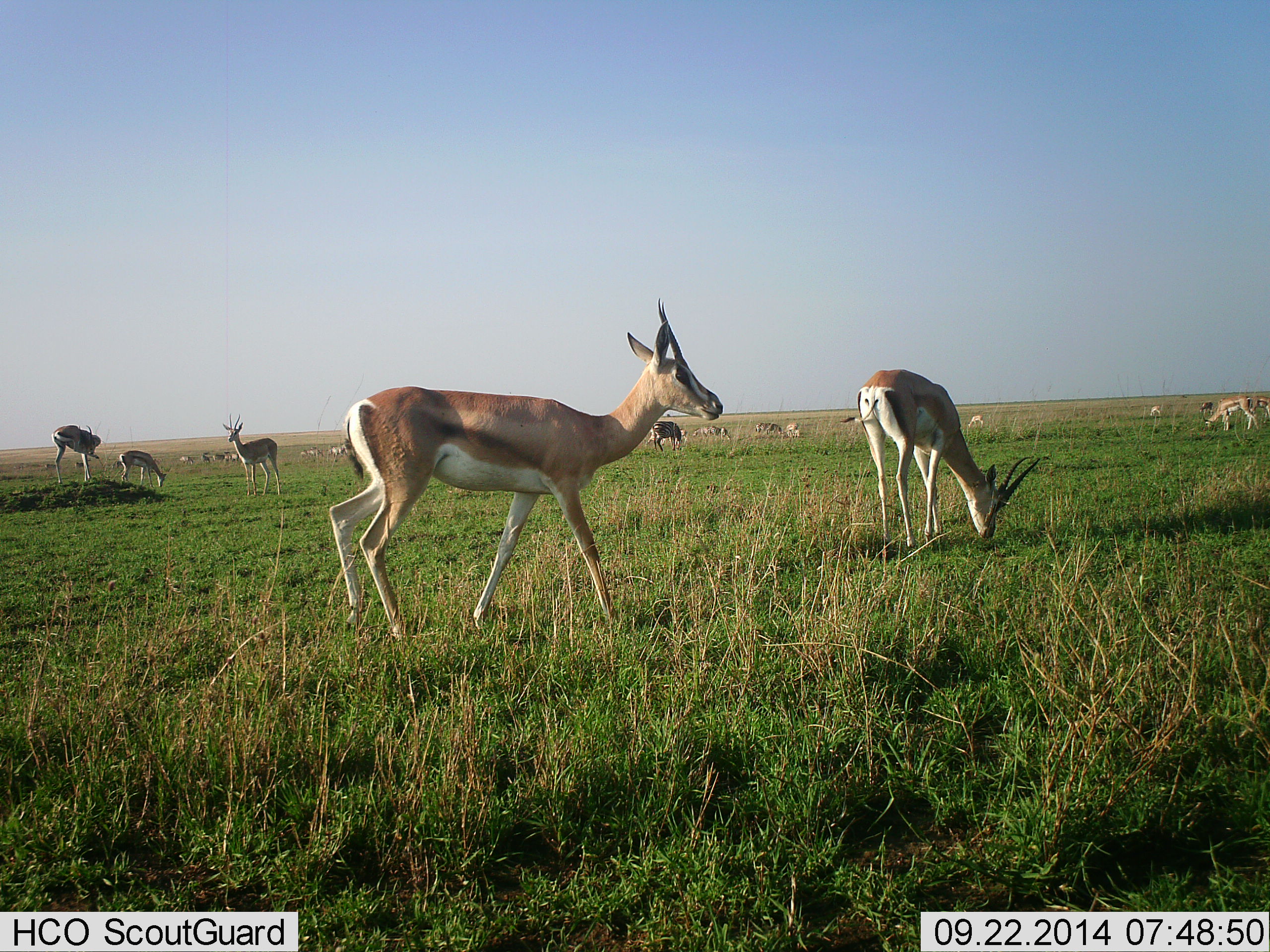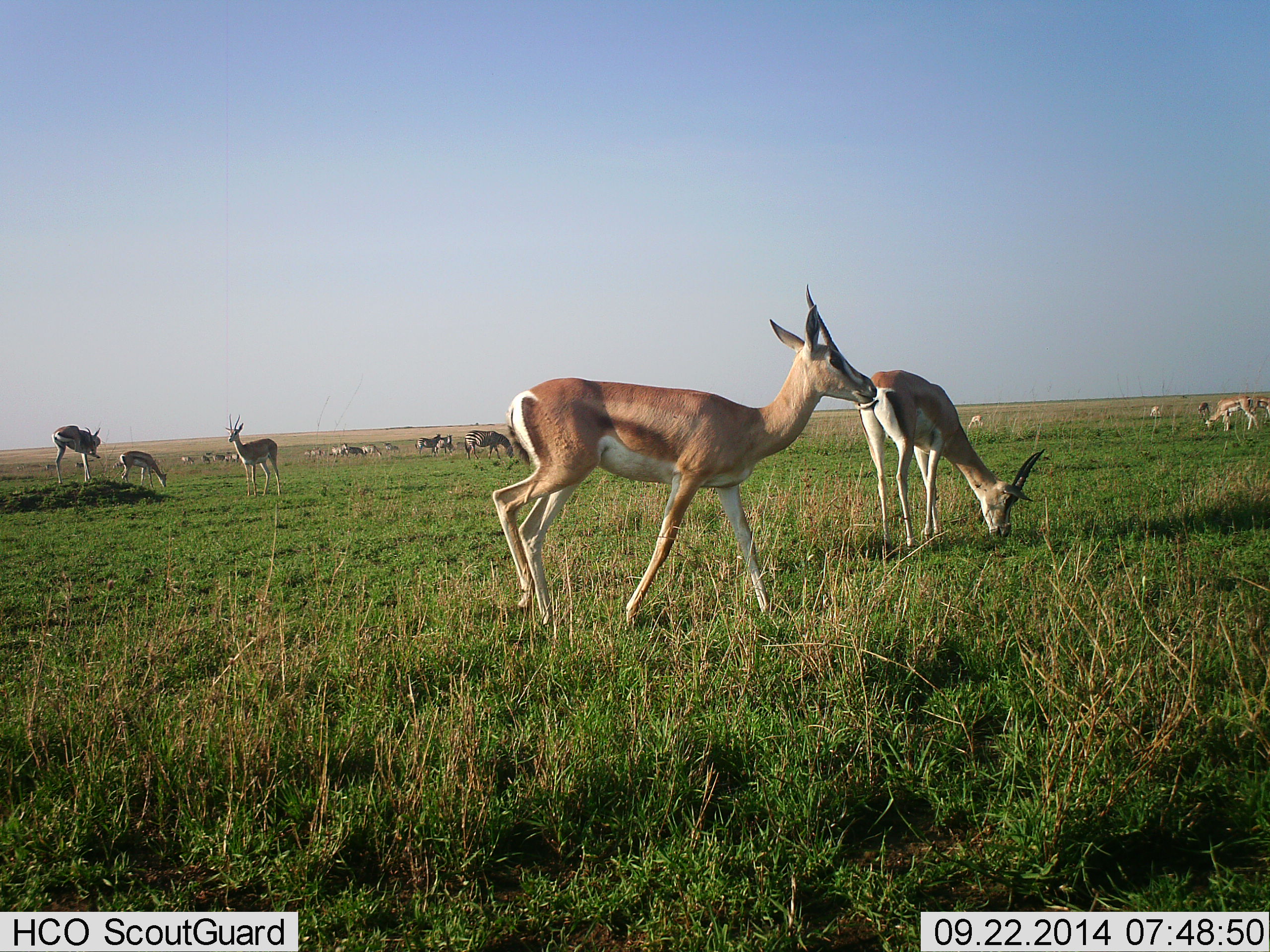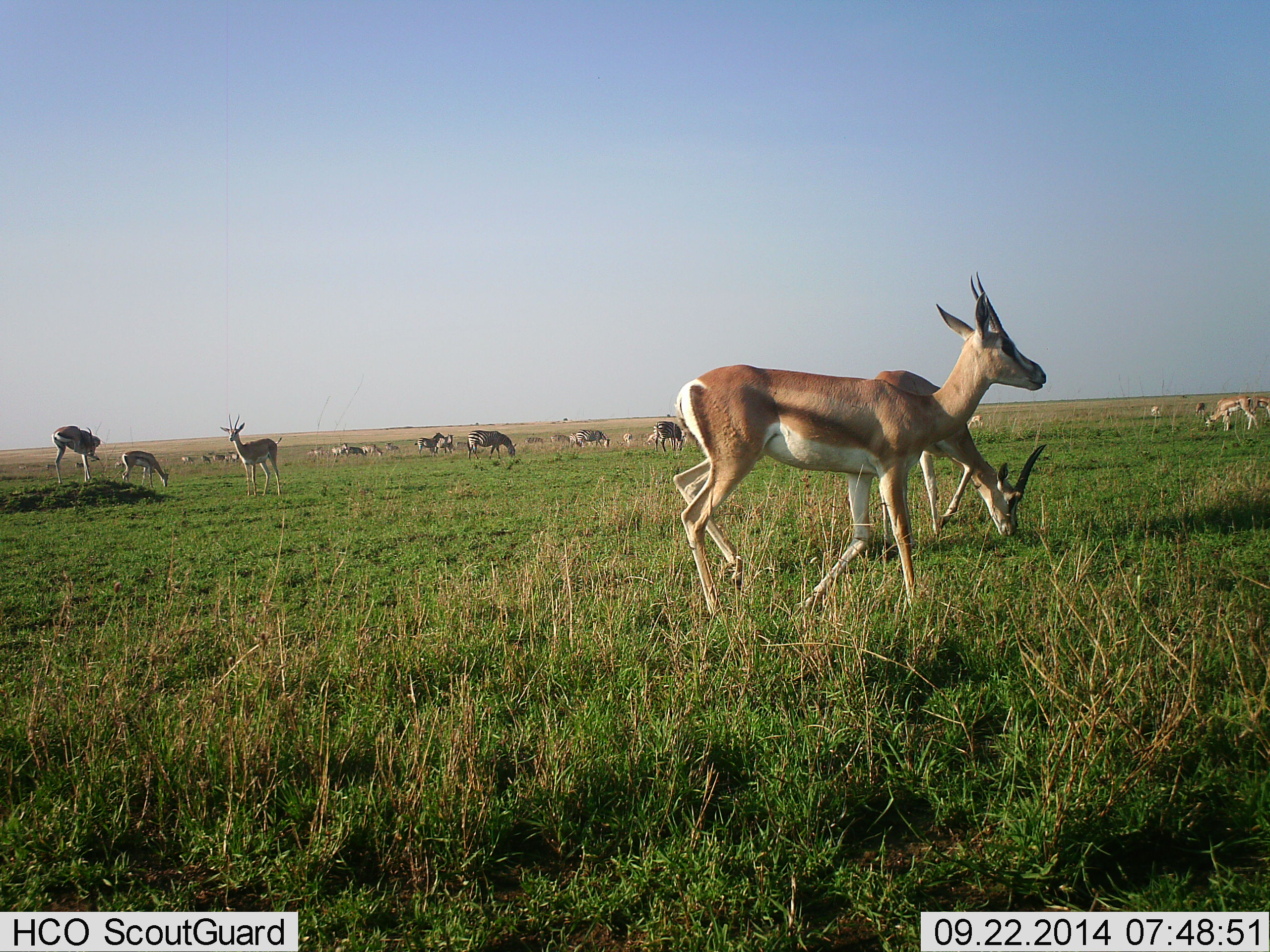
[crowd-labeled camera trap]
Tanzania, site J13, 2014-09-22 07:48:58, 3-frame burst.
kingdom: Animalia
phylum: Chordata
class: Mammalia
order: Artiodactyla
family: Bovidae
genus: Nanger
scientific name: Nanger granti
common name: grant's gazelle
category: gazellegrants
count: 11-50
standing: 80%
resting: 13%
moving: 73%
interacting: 0%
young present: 0%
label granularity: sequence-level